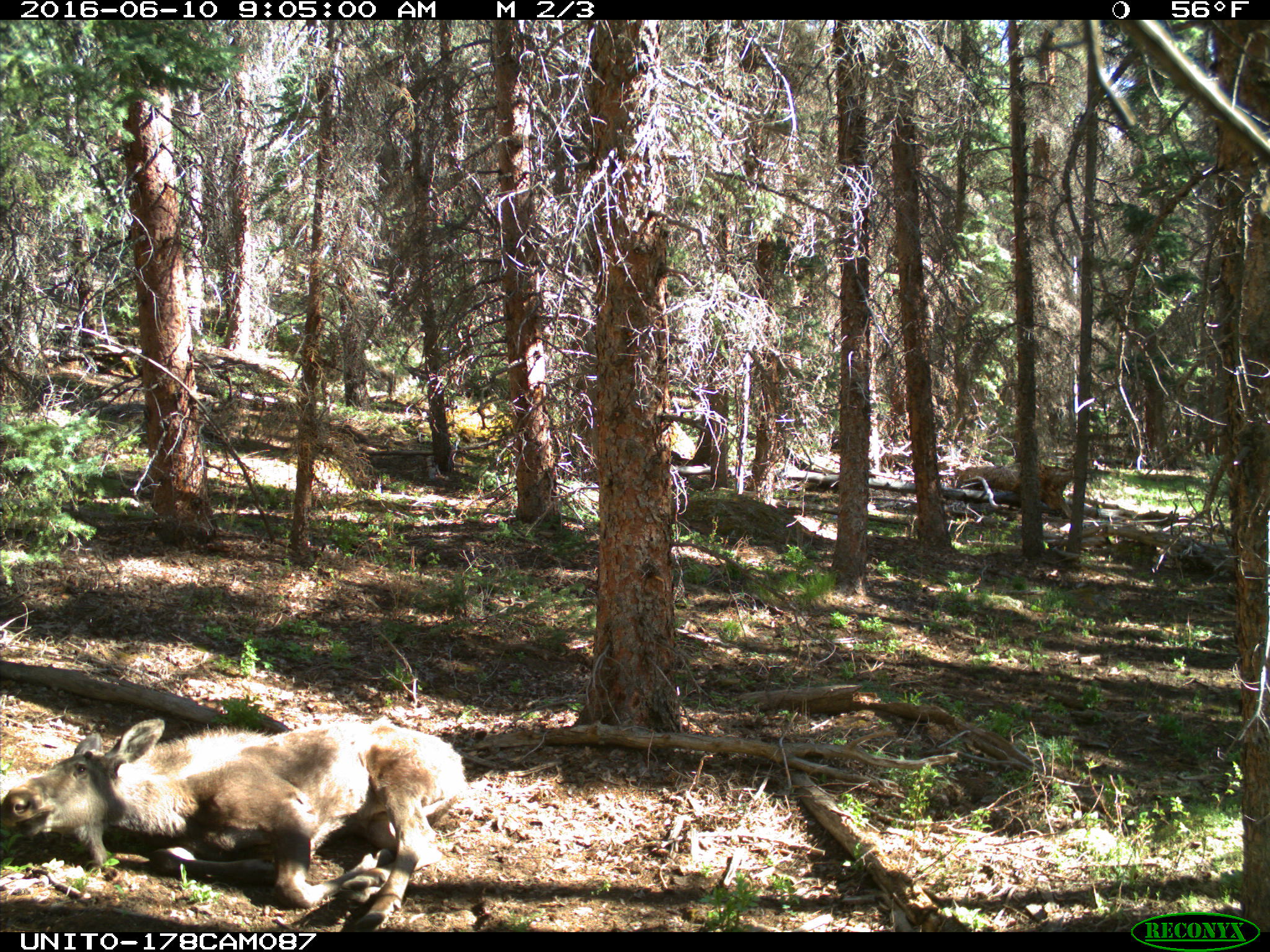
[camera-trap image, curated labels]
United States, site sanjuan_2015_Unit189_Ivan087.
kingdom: Animalia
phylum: Chordata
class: Mammalia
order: Artiodactyla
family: Cervidae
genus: Alces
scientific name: Alces alces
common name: moose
Alces alces (moose).